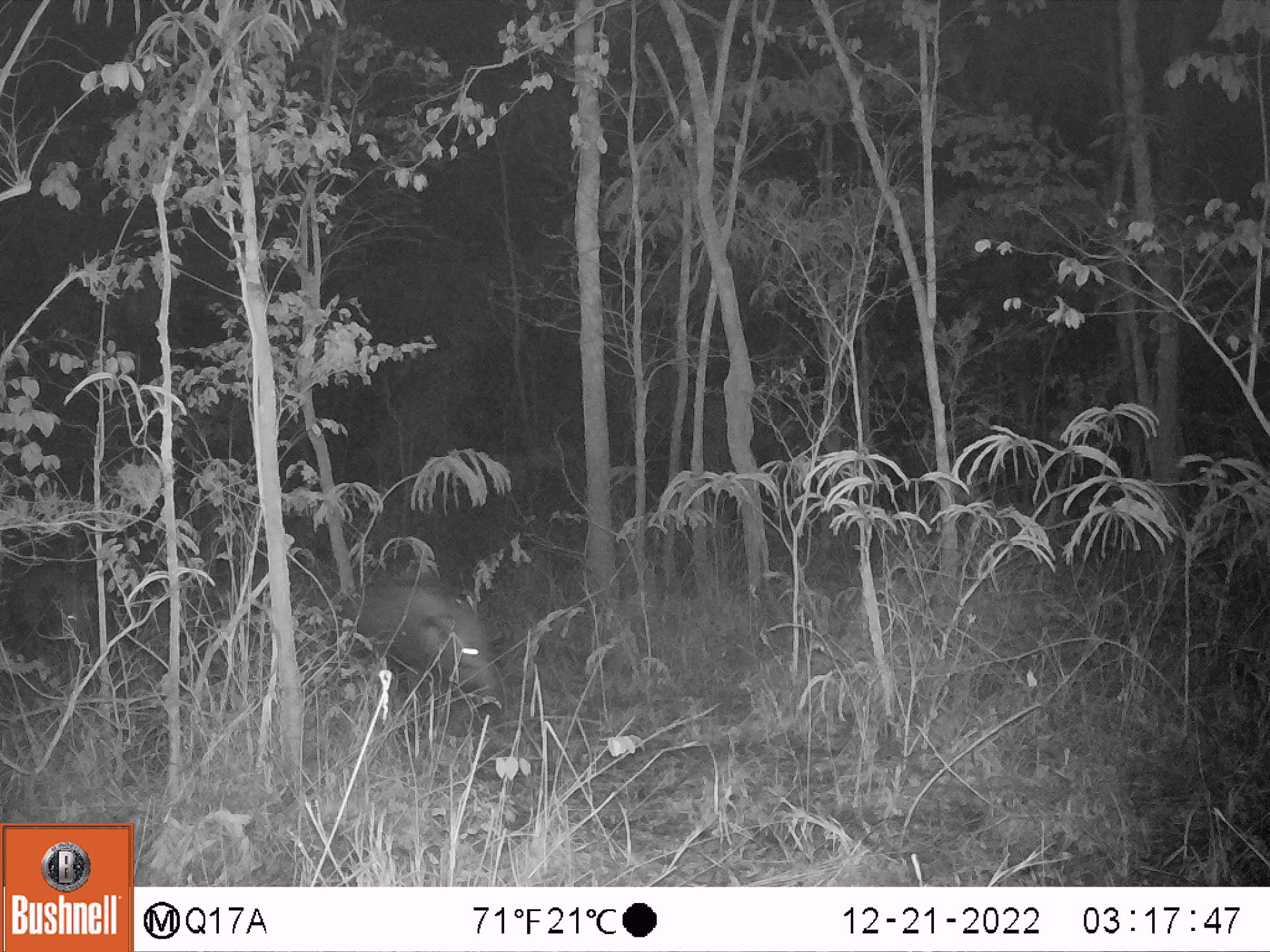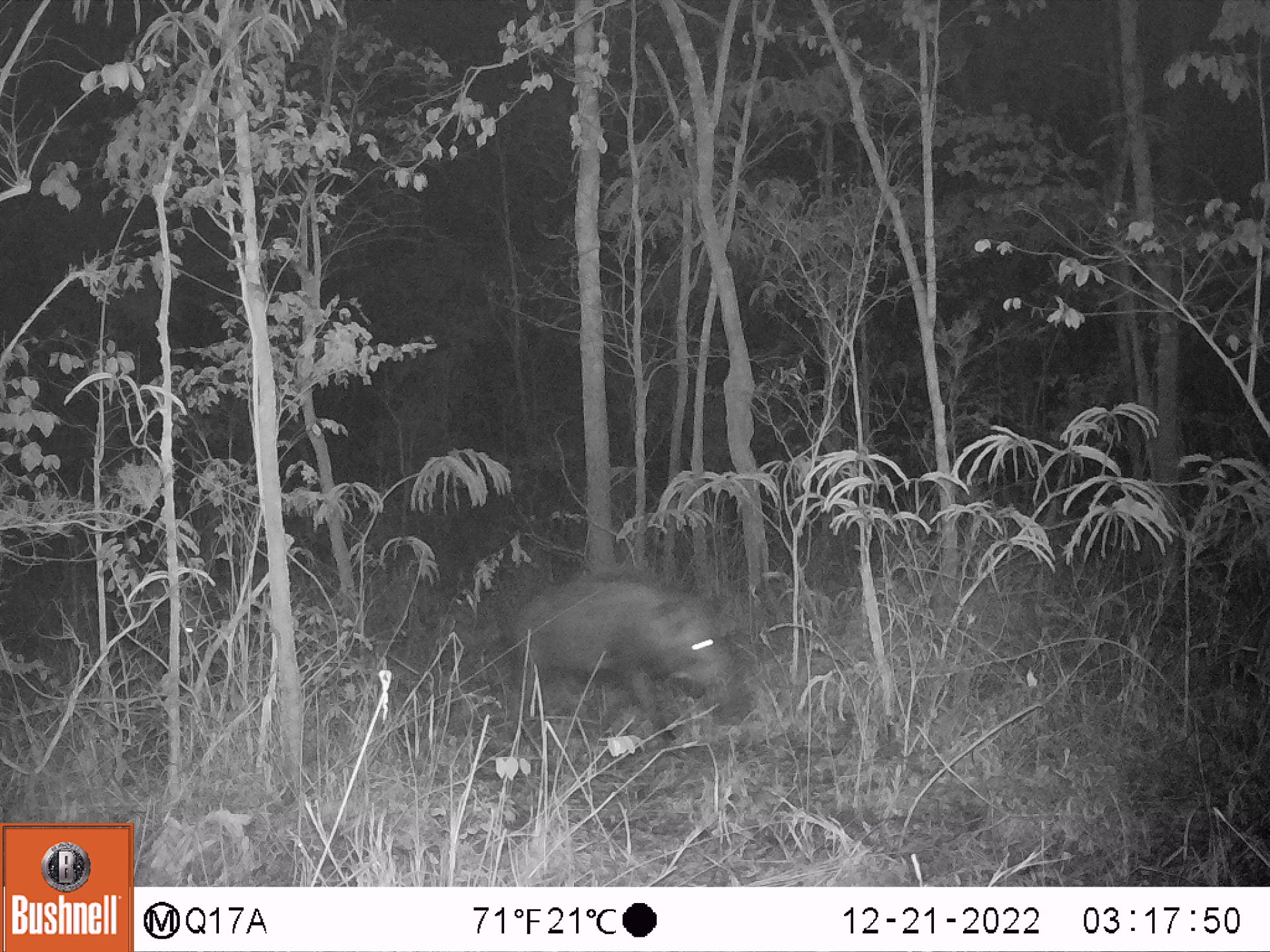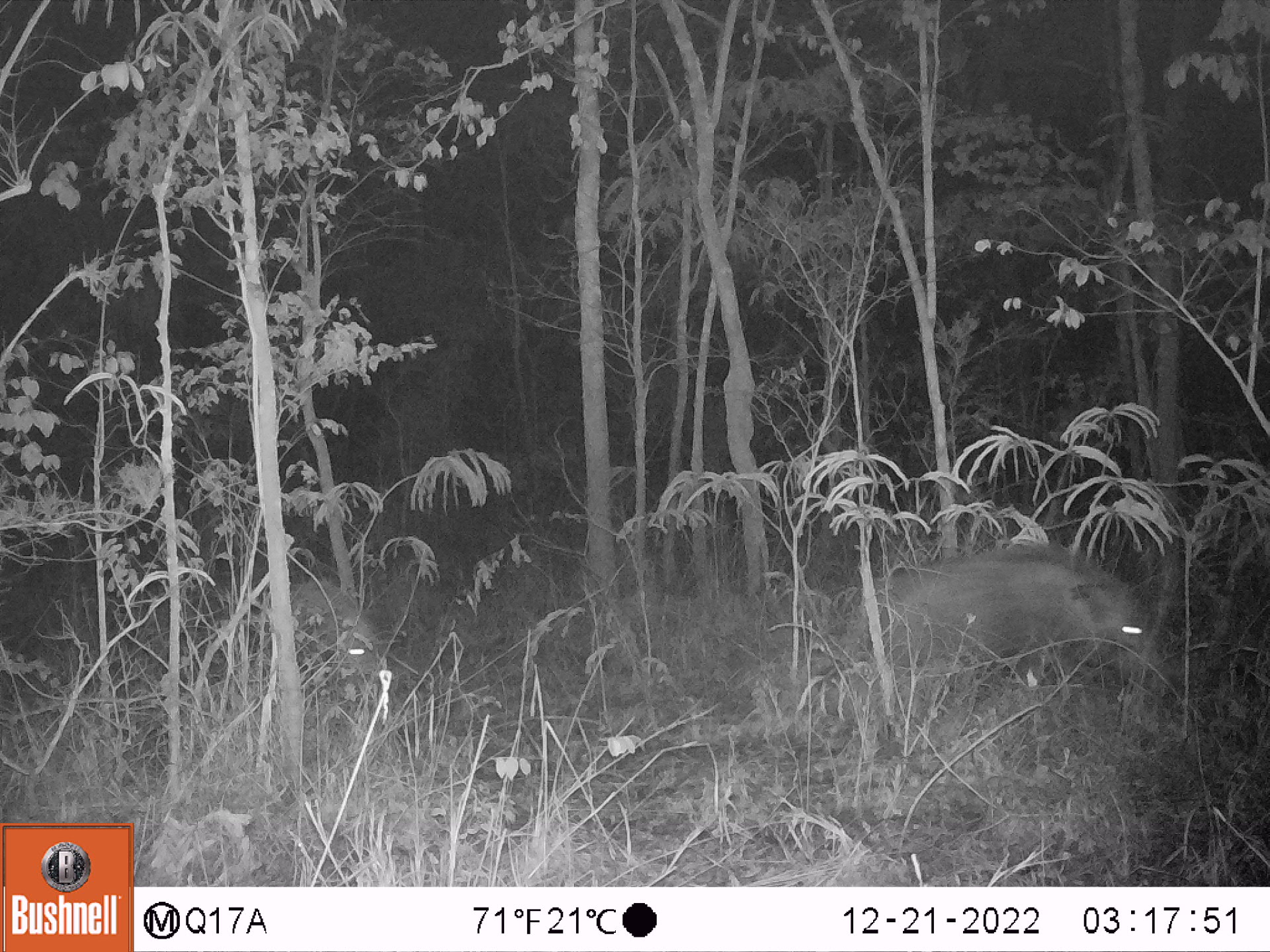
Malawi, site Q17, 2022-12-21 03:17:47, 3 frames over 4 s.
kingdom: Animalia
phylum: Chordata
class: Mammalia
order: Artiodactyla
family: Suidae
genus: Potamochoerus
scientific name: Potamochoerus larvatus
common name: bushpig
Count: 2.